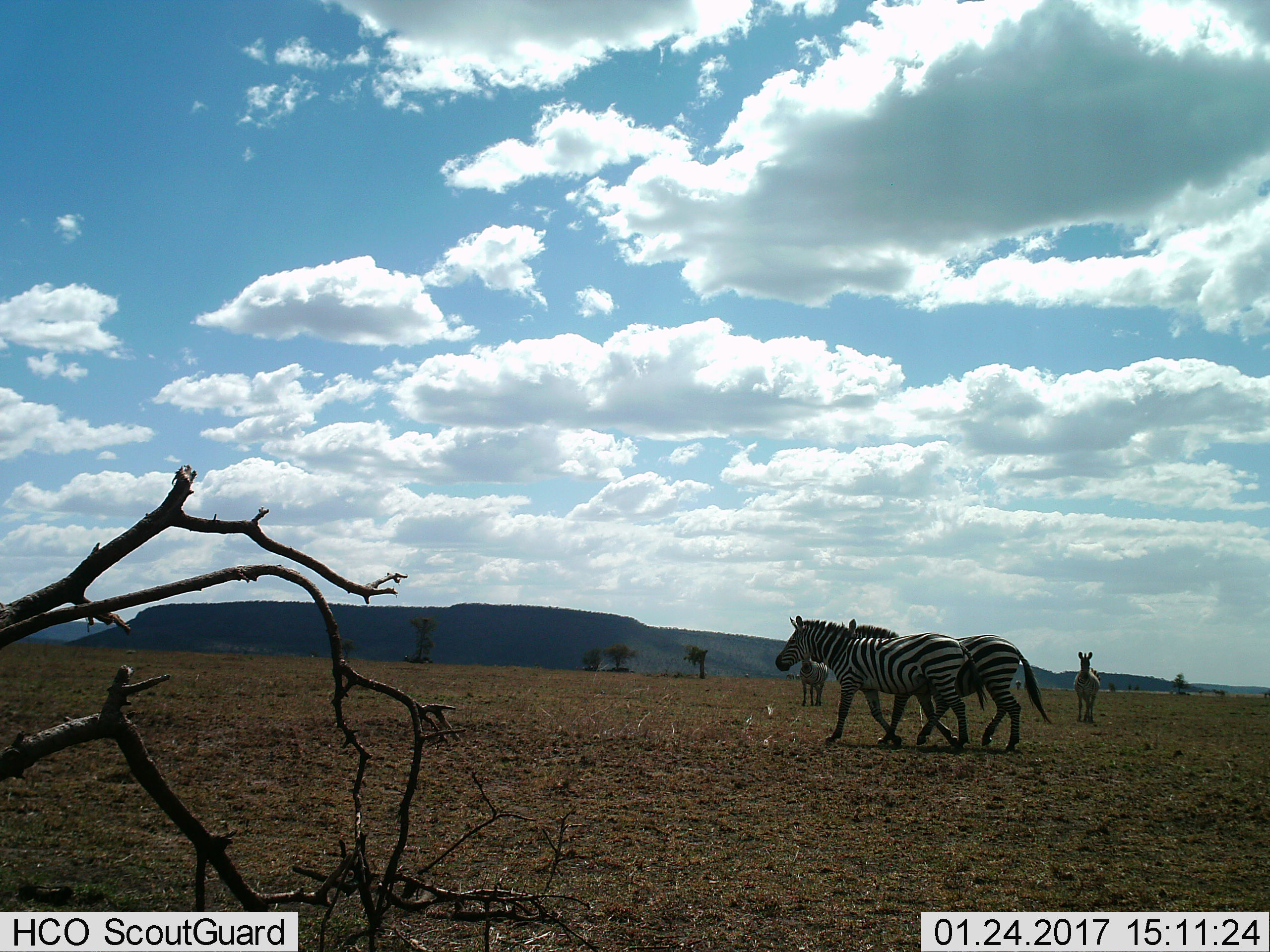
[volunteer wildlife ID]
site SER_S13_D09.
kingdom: Animalia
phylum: Chordata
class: Mammalia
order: Perissodactyla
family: Equidae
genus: Equus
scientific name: Equus quagga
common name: plains zebra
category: zebraplains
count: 4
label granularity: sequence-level